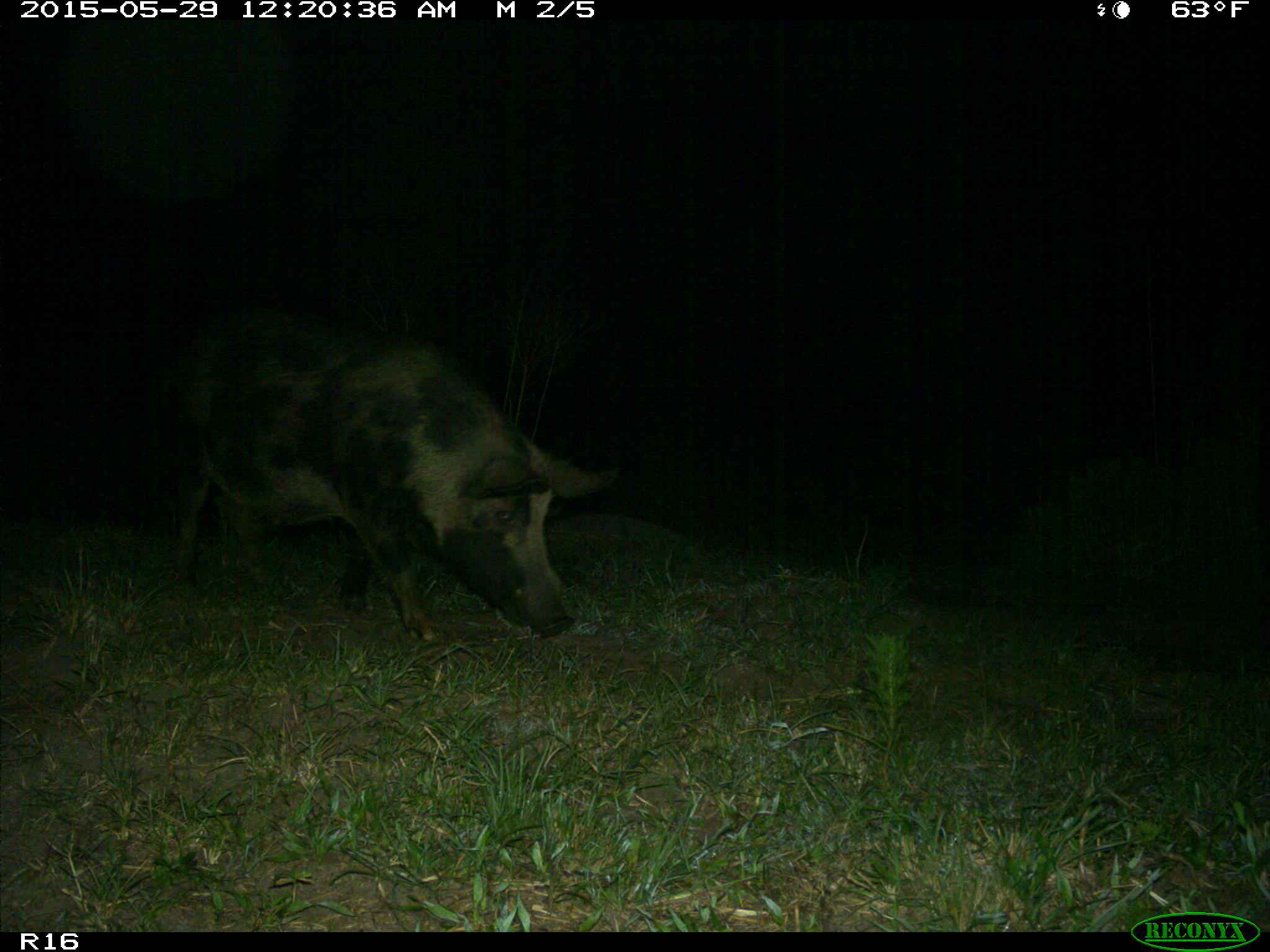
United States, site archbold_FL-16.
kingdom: Animalia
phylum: Chordata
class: Mammalia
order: Artiodactyla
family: Suidae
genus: Sus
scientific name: Sus scrofa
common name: wild boar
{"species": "Sus scrofa (wild boar)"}